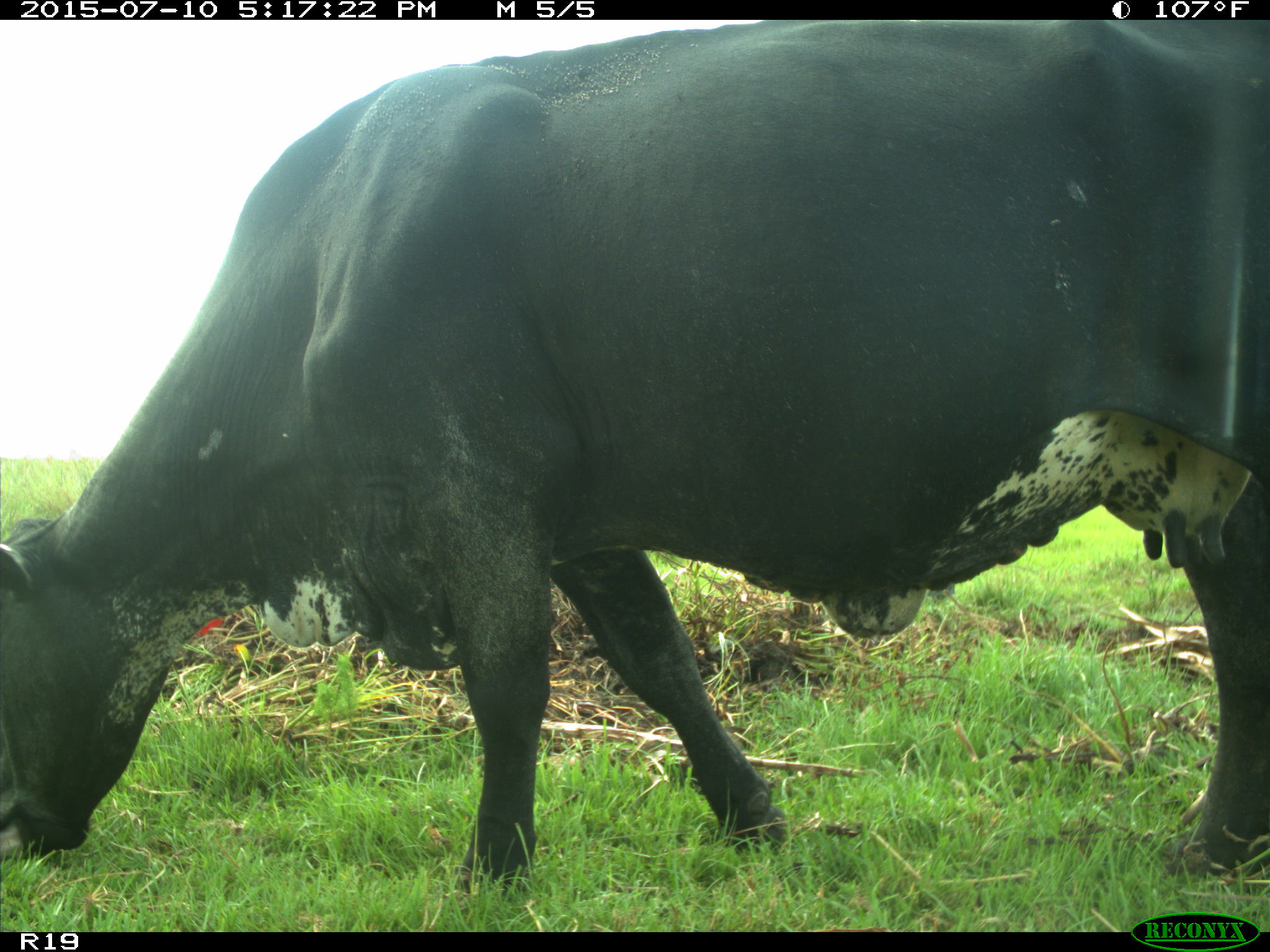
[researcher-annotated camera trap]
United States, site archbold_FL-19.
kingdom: Animalia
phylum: Chordata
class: Mammalia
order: Artiodactyla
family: Bovidae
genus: Bos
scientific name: Bos taurus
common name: domestic cow